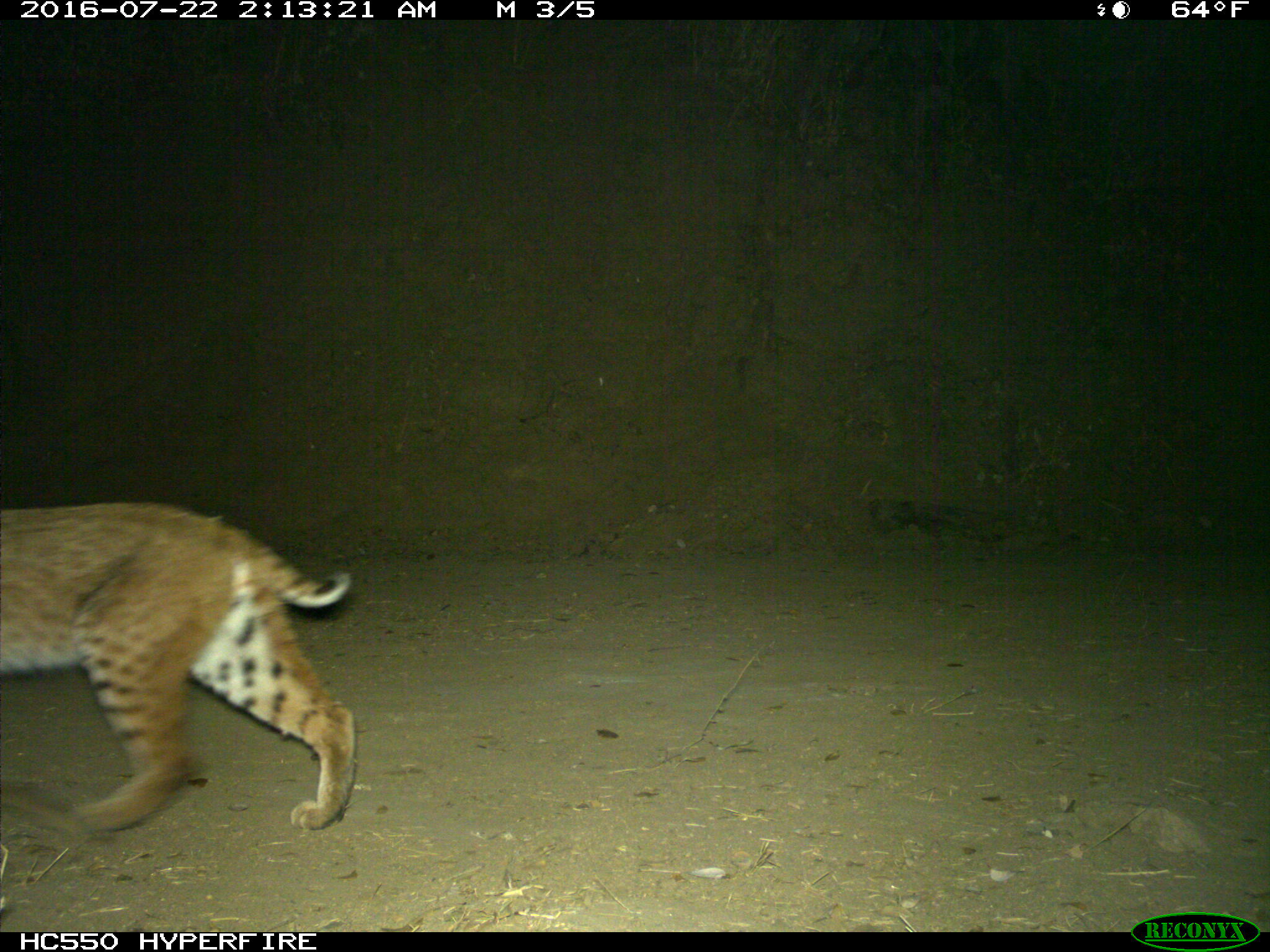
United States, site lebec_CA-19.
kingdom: Animalia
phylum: Chordata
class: Mammalia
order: Carnivora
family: Felidae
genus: Lynx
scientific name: Lynx rufus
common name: bobcat